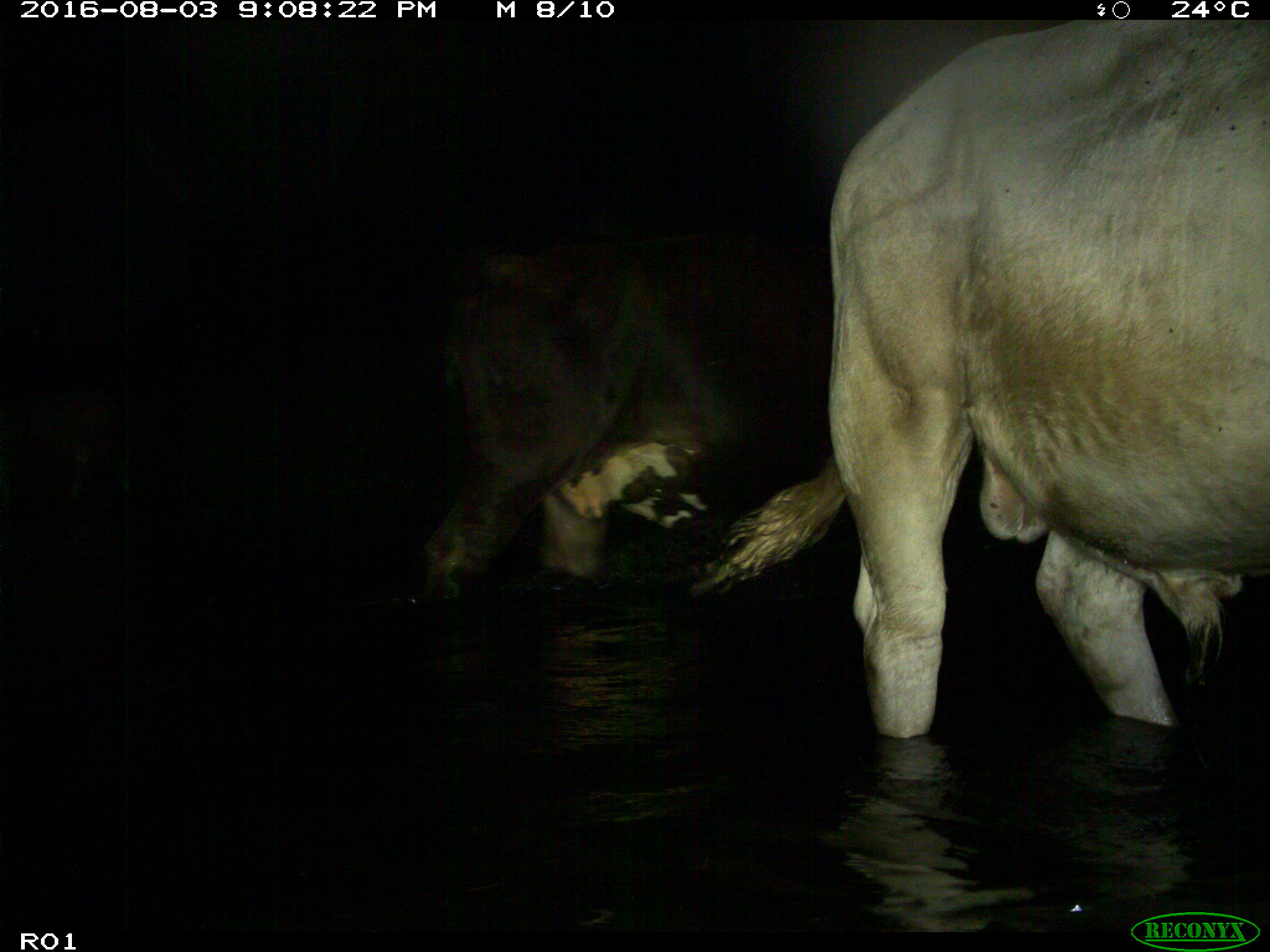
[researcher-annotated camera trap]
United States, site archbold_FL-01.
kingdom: Animalia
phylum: Chordata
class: Mammalia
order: Artiodactyla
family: Bovidae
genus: Bos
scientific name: Bos taurus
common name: domestic cow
Bos taurus (domestic cow).